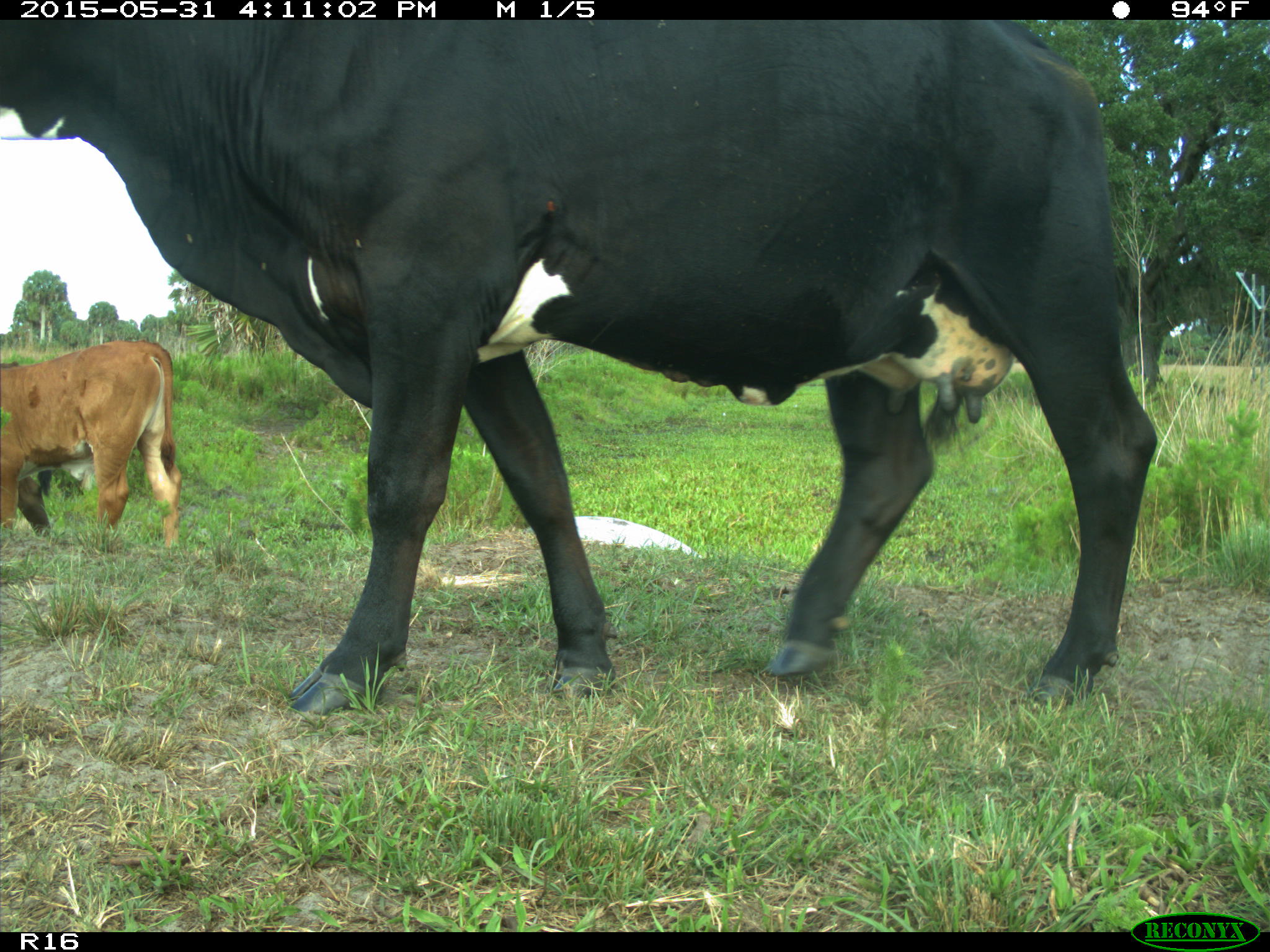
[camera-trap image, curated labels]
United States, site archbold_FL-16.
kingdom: Animalia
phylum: Chordata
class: Mammalia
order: Artiodactyla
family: Bovidae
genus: Bos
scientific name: Bos taurus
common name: domestic cow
Bos taurus (domestic cow).